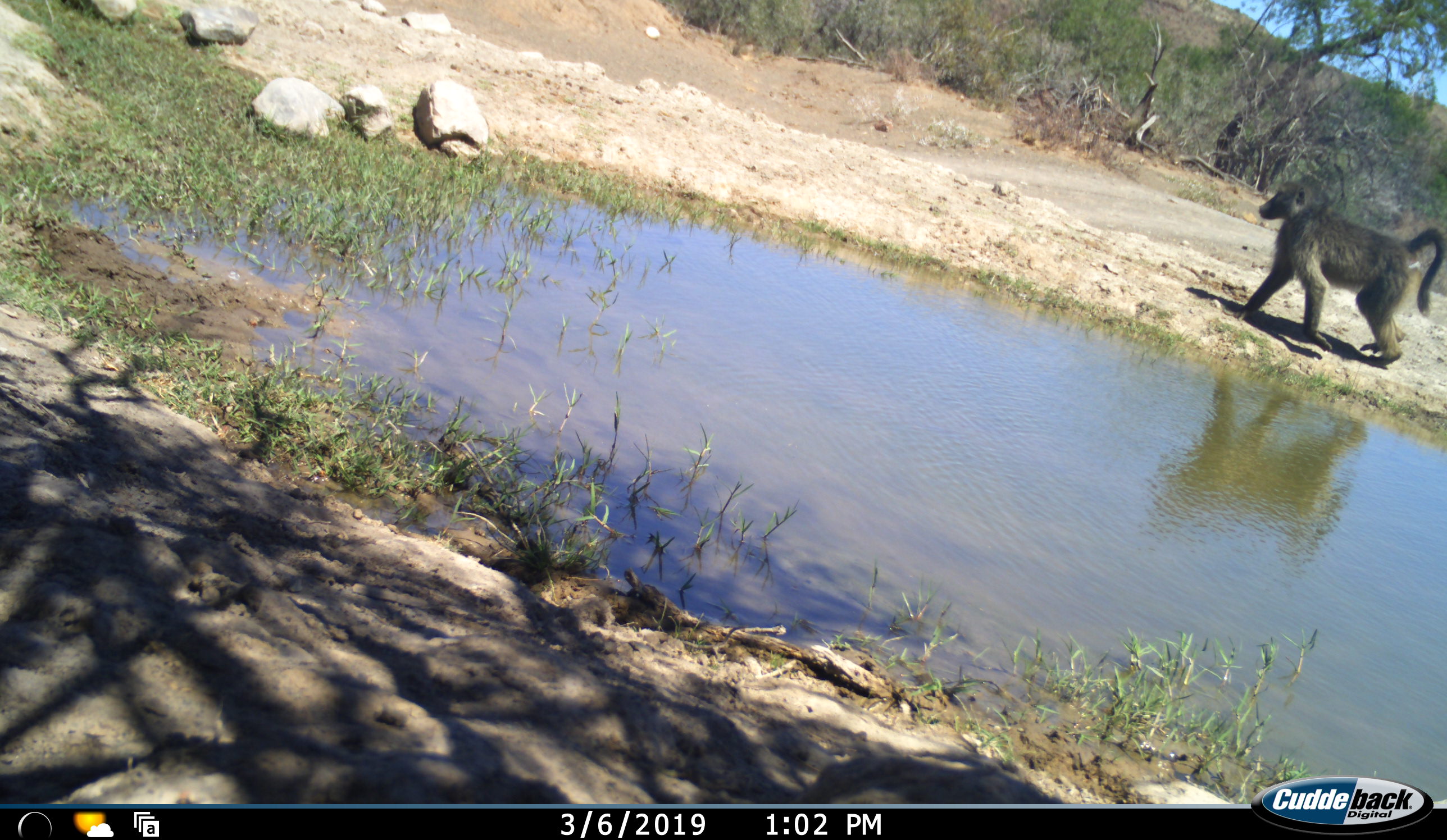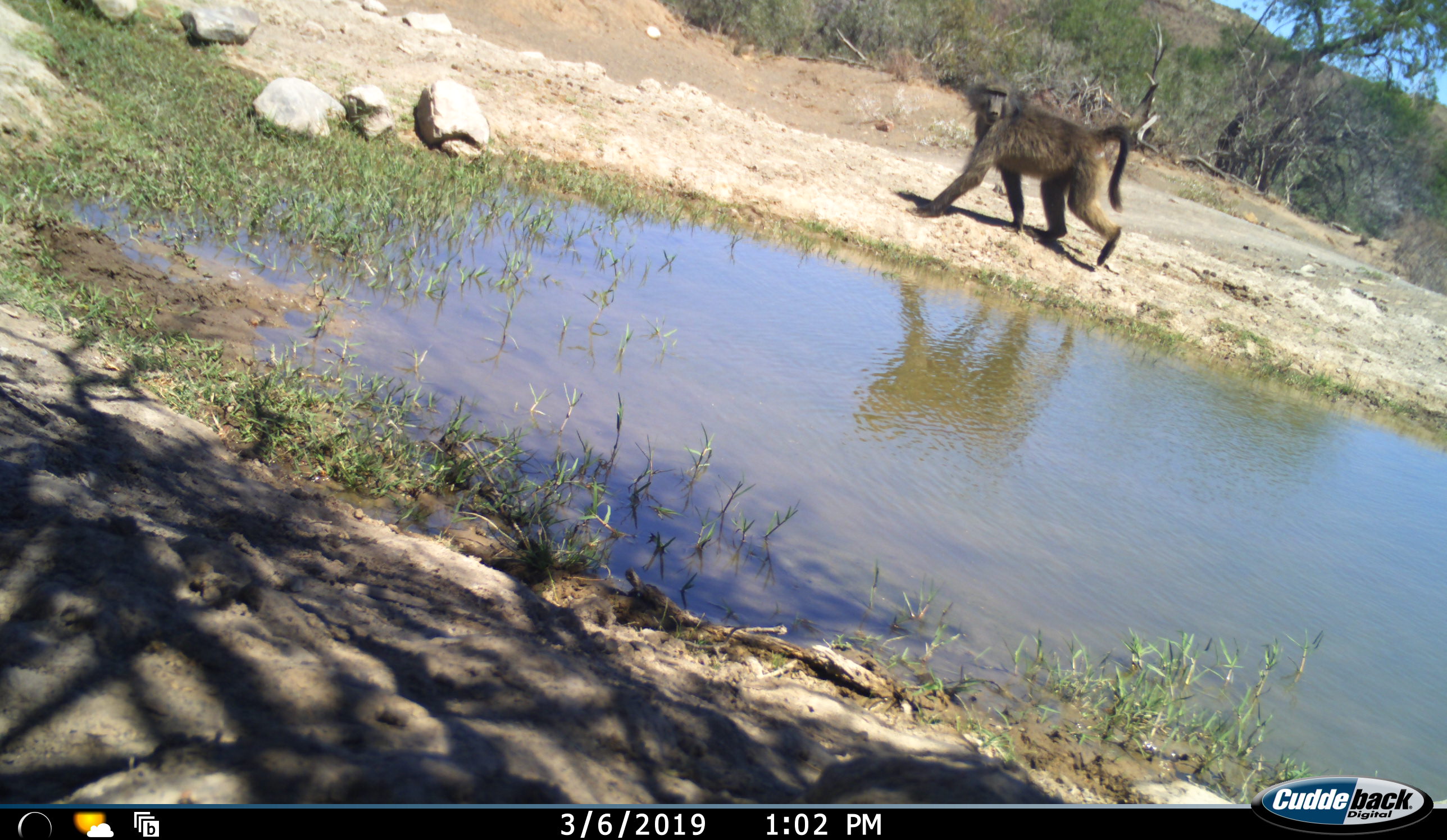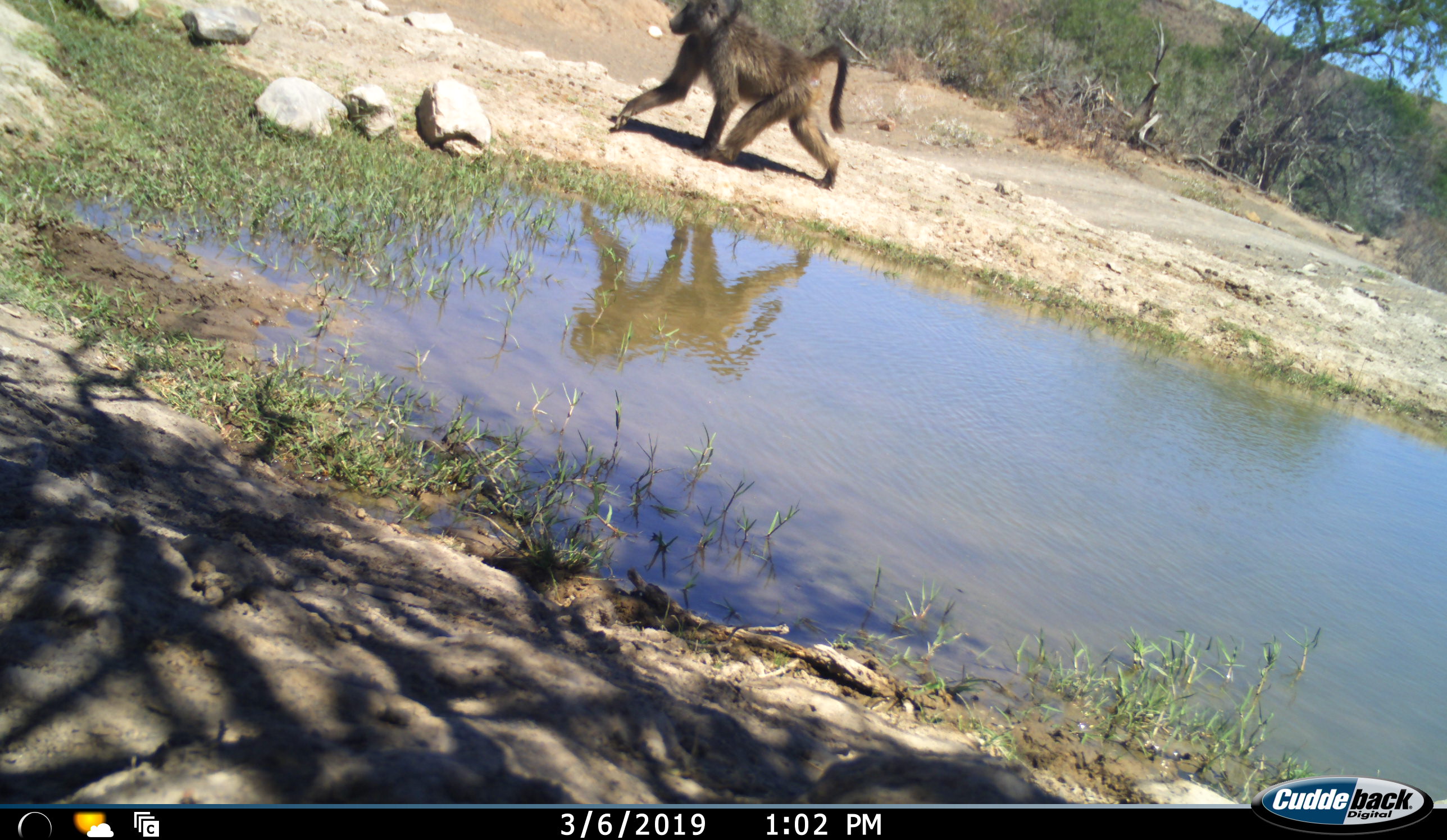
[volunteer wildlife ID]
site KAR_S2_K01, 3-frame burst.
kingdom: Animalia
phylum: Chordata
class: Mammalia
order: Primates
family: Cercopithecidae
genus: Papio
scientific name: Papio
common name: baboon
Baboon (Papio), count 1. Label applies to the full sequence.